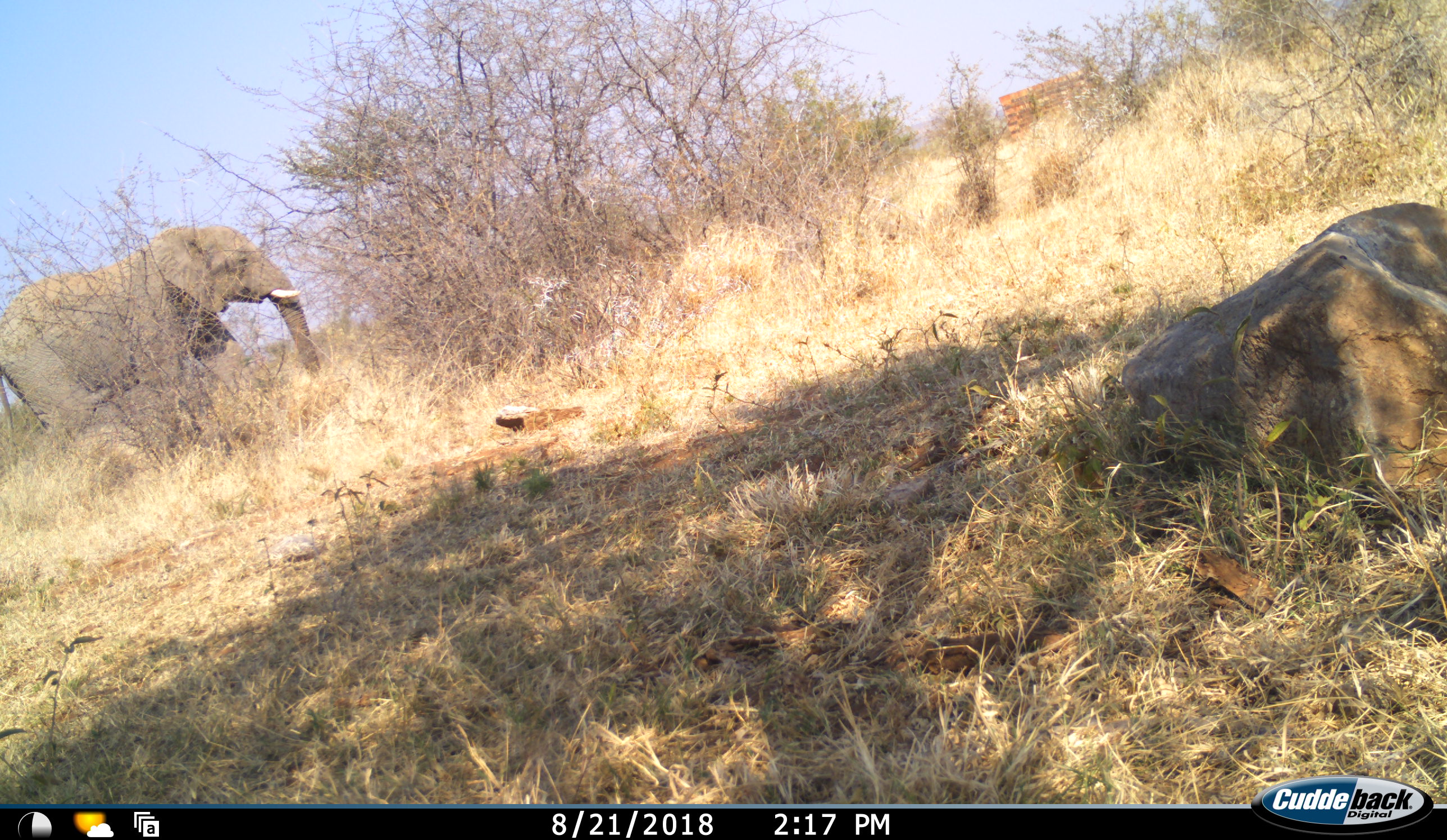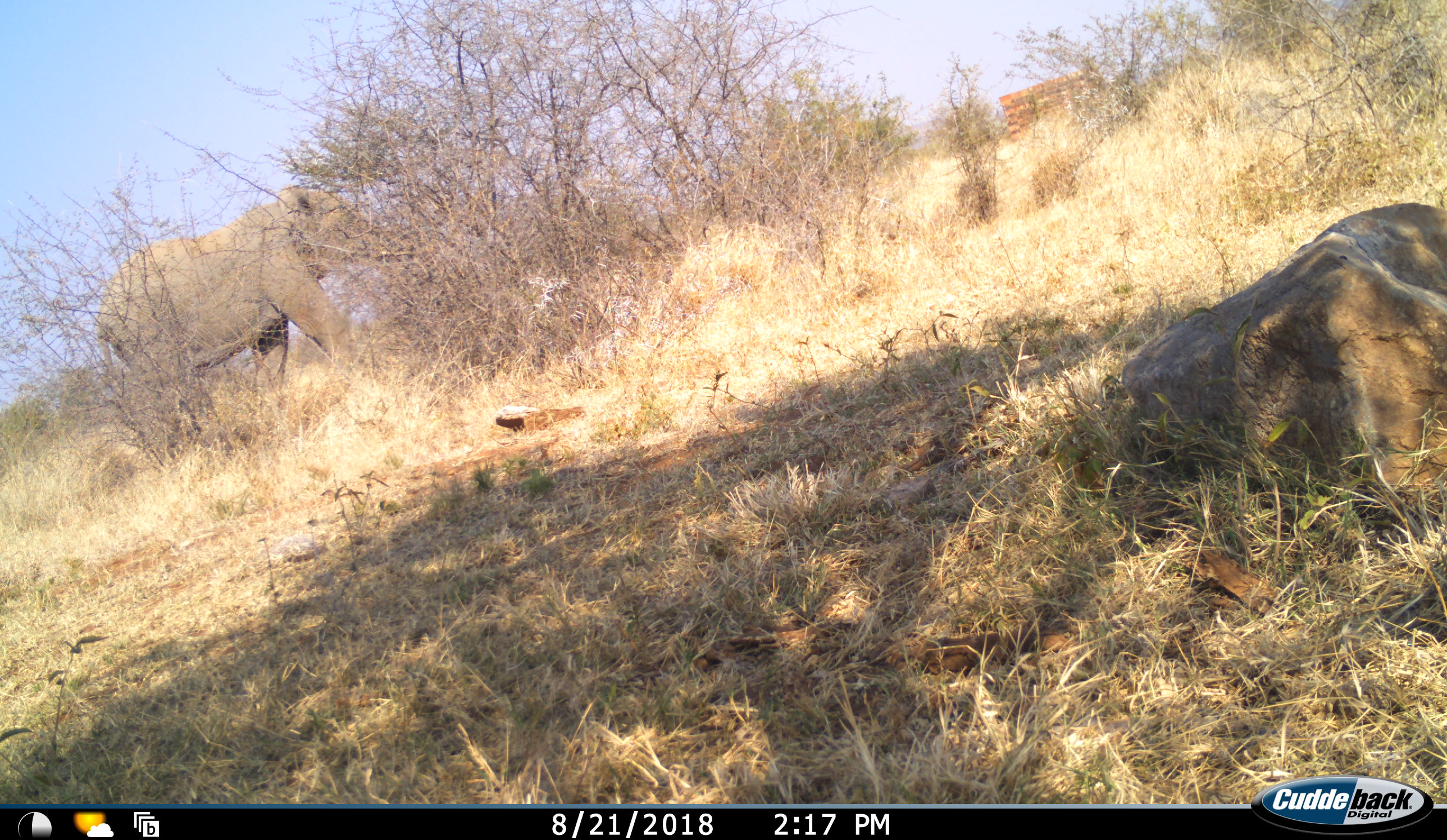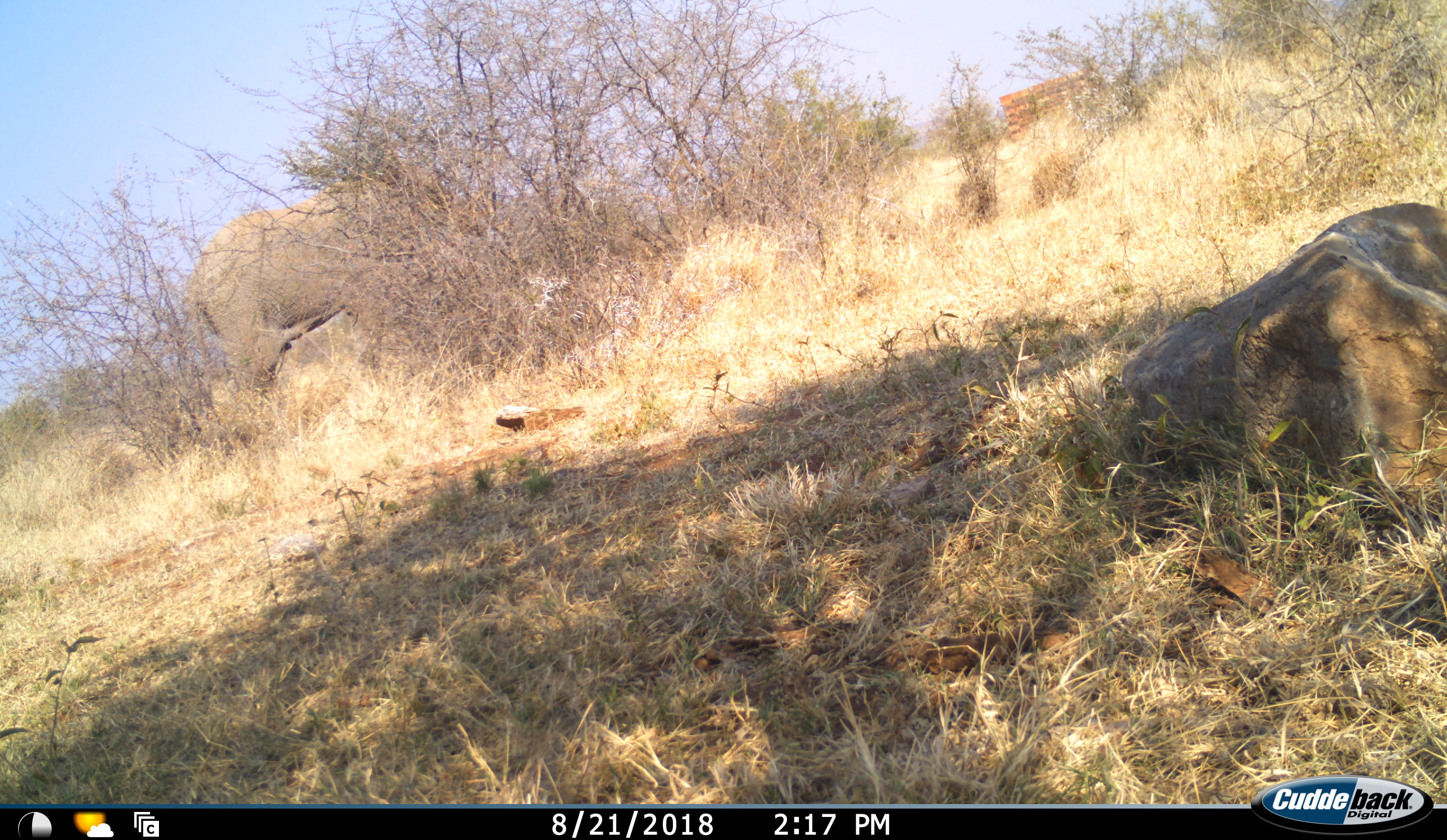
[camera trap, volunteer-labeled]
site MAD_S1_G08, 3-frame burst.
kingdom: Animalia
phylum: Chordata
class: Mammalia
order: Proboscidea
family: Elephantidae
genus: Loxodonta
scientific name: Loxodonta africana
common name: african bush elephant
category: elephant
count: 1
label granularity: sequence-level